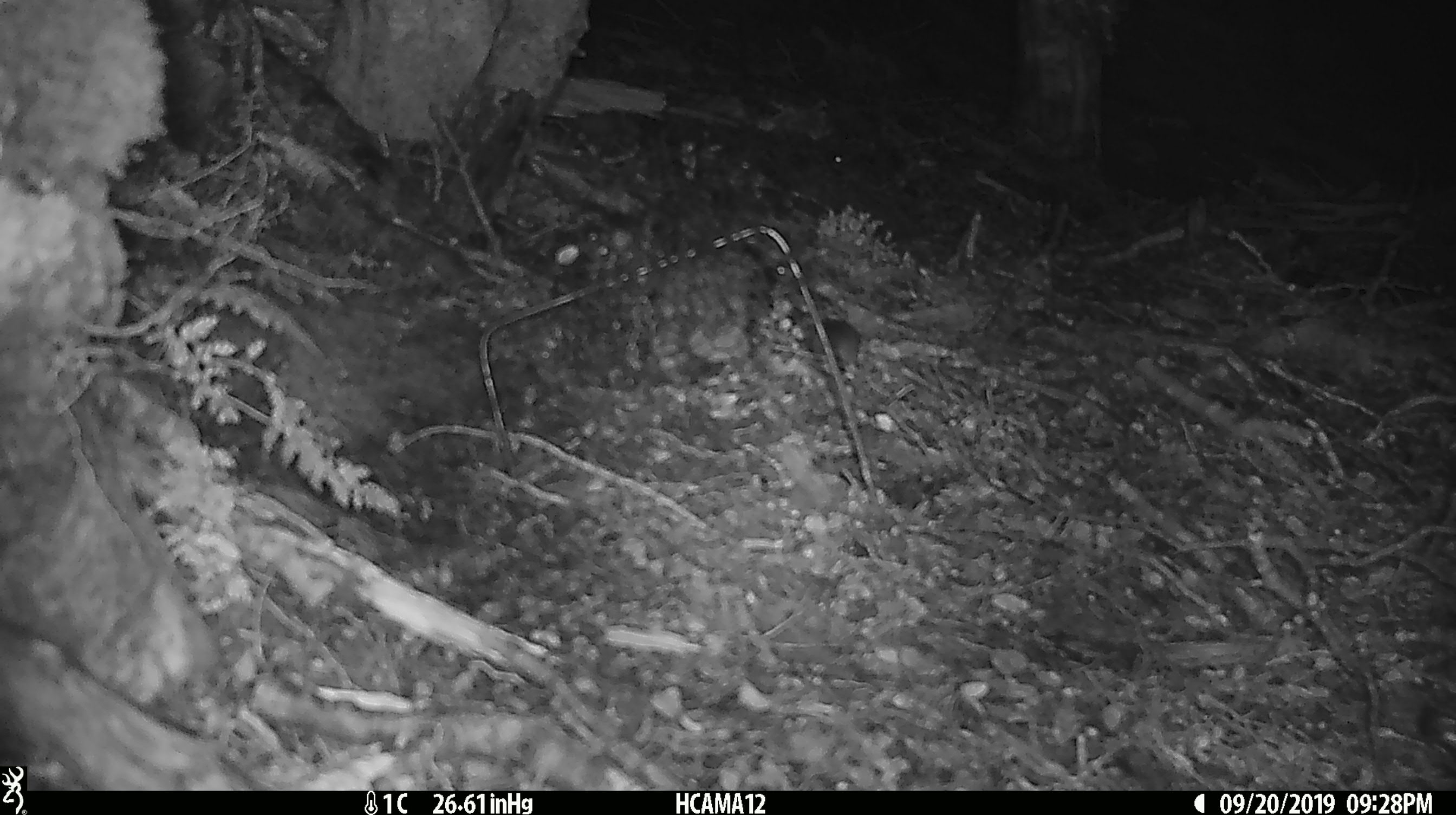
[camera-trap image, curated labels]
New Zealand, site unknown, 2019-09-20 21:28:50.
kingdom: Animalia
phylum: Chordata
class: Mammalia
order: Rodentia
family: Muridae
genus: Mus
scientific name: Mus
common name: mouse